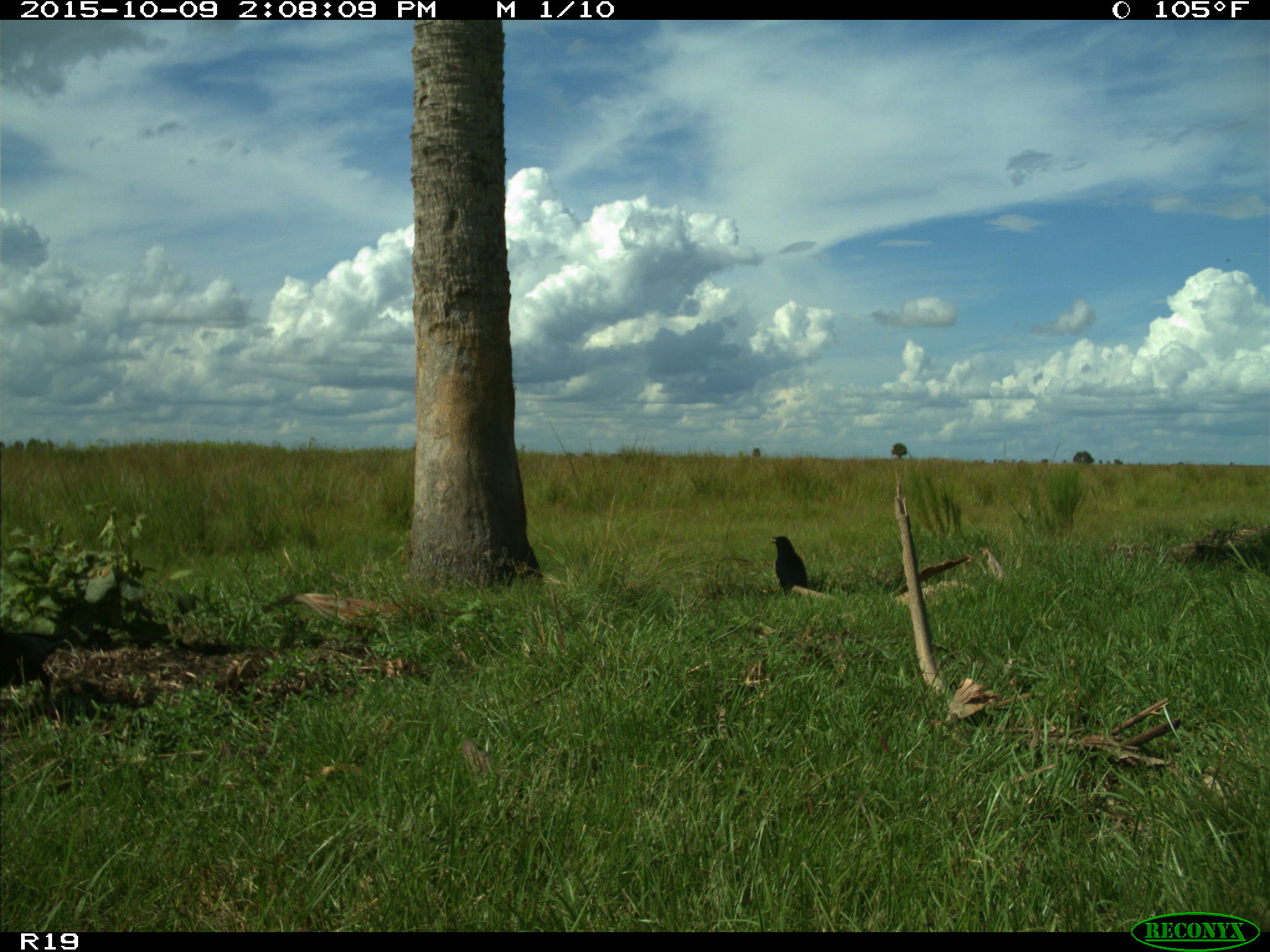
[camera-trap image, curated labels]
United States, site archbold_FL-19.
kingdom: Animalia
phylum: Chordata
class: Aves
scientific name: Aves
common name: birds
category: unidentified bird